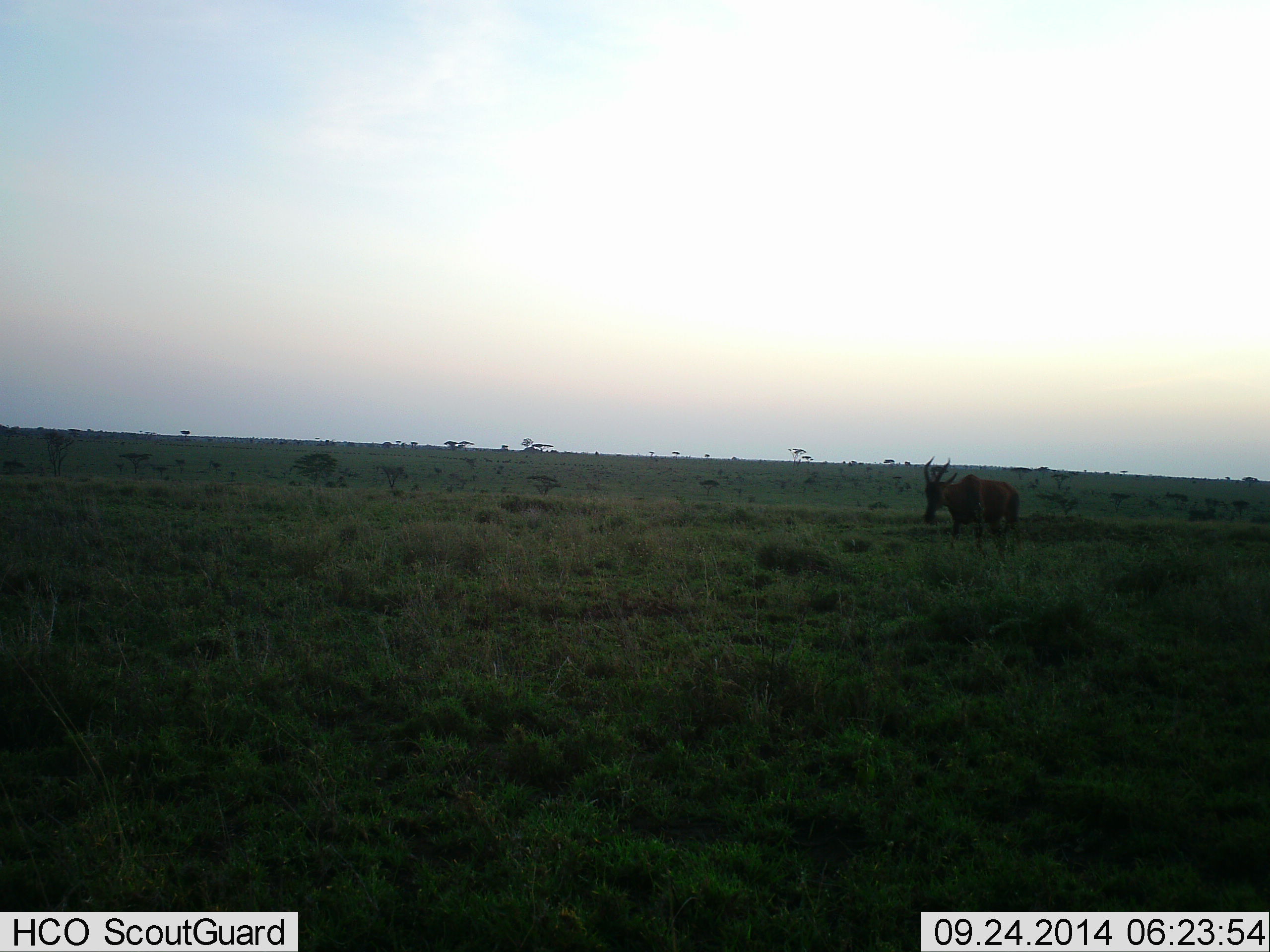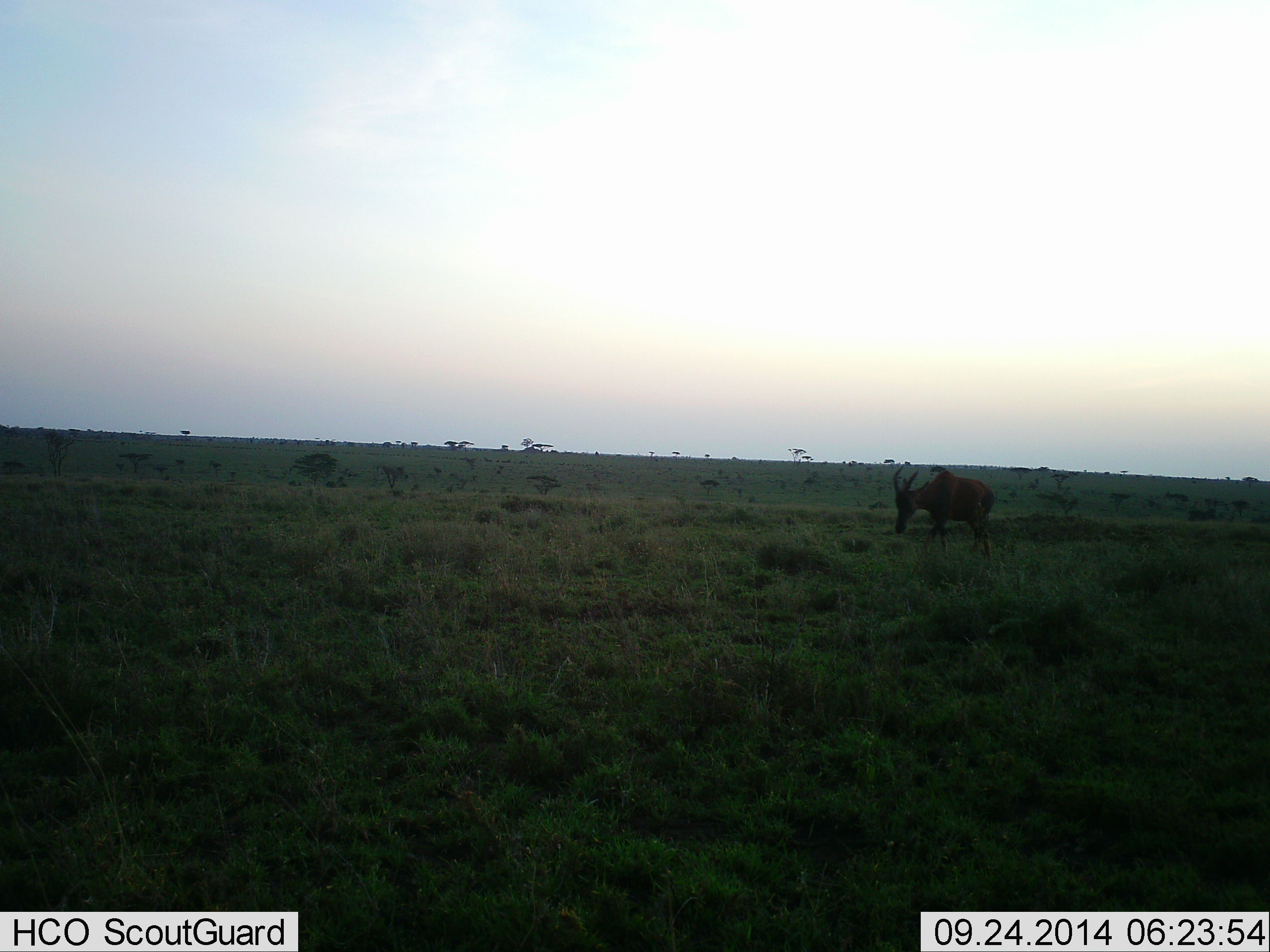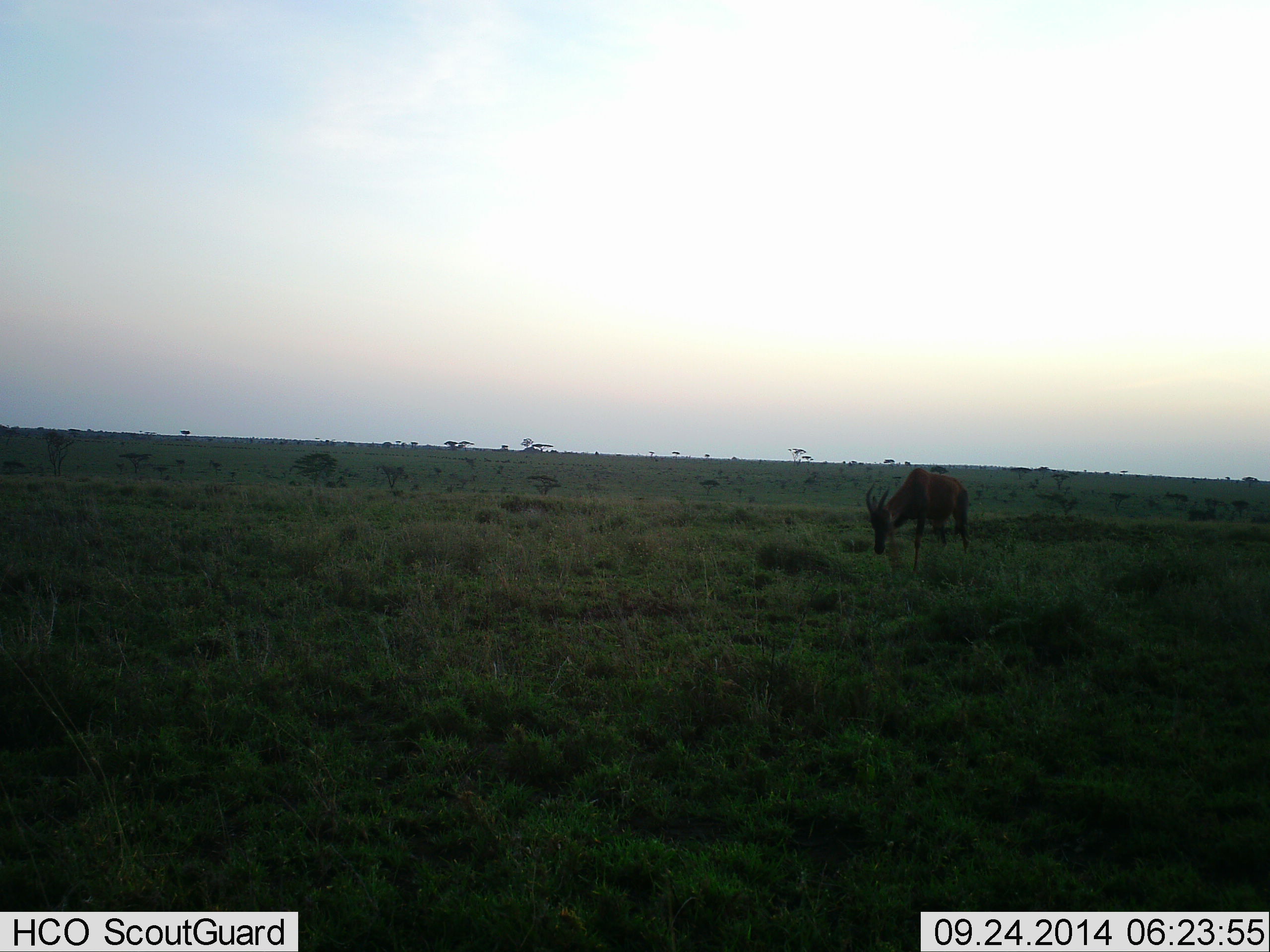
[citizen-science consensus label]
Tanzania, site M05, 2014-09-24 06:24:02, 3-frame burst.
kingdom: Animalia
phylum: Chordata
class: Mammalia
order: Artiodactyla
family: Bovidae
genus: Damaliscus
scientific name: Damaliscus lunatus jimela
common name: topi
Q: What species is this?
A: Topi (Damaliscus lunatus jimela).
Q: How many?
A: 1.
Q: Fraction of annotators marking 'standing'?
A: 0%.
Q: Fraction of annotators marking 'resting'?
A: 0%.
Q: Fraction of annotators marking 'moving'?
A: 70%.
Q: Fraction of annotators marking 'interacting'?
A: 0%.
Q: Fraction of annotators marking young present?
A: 0%.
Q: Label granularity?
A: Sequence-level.